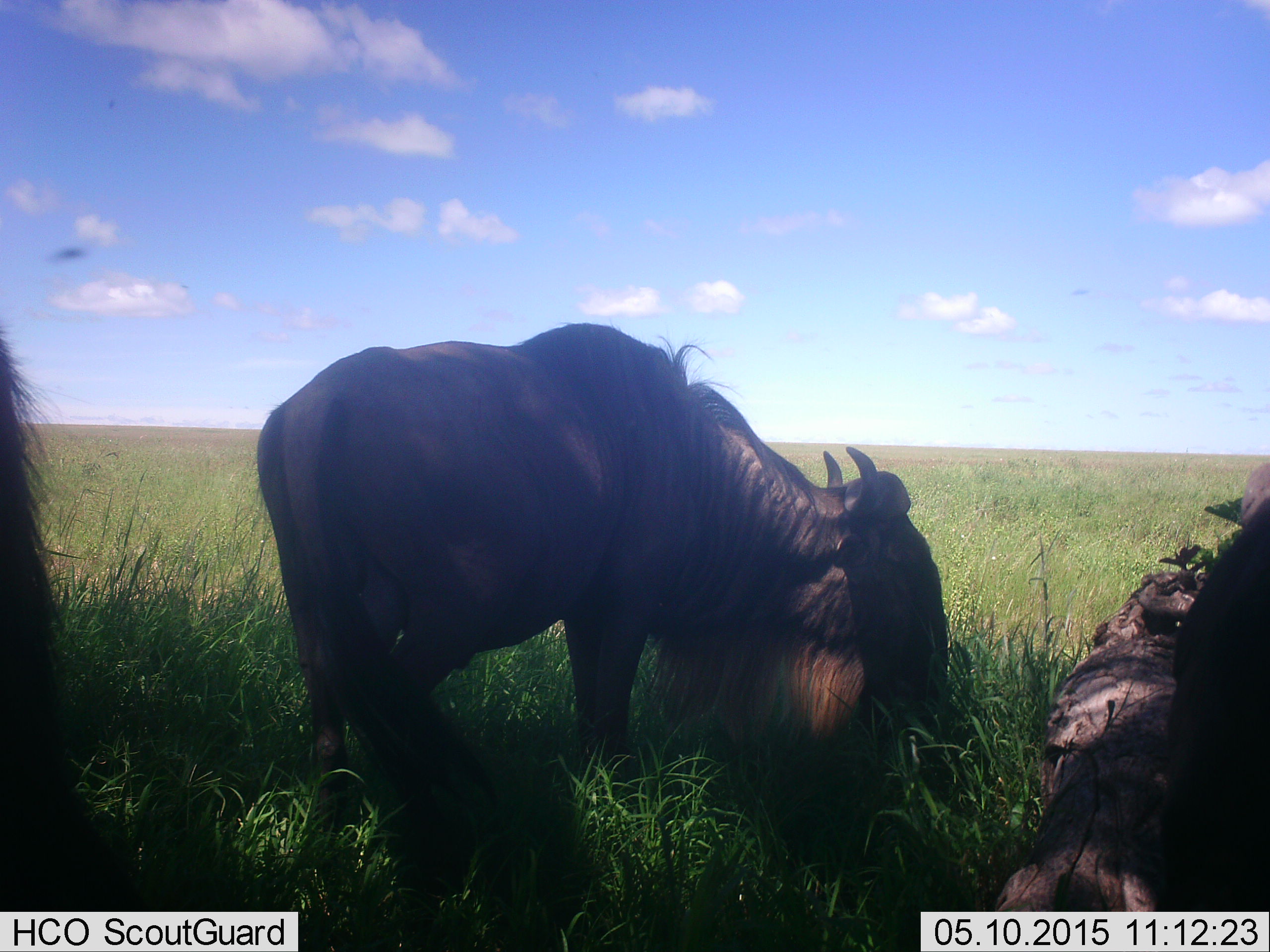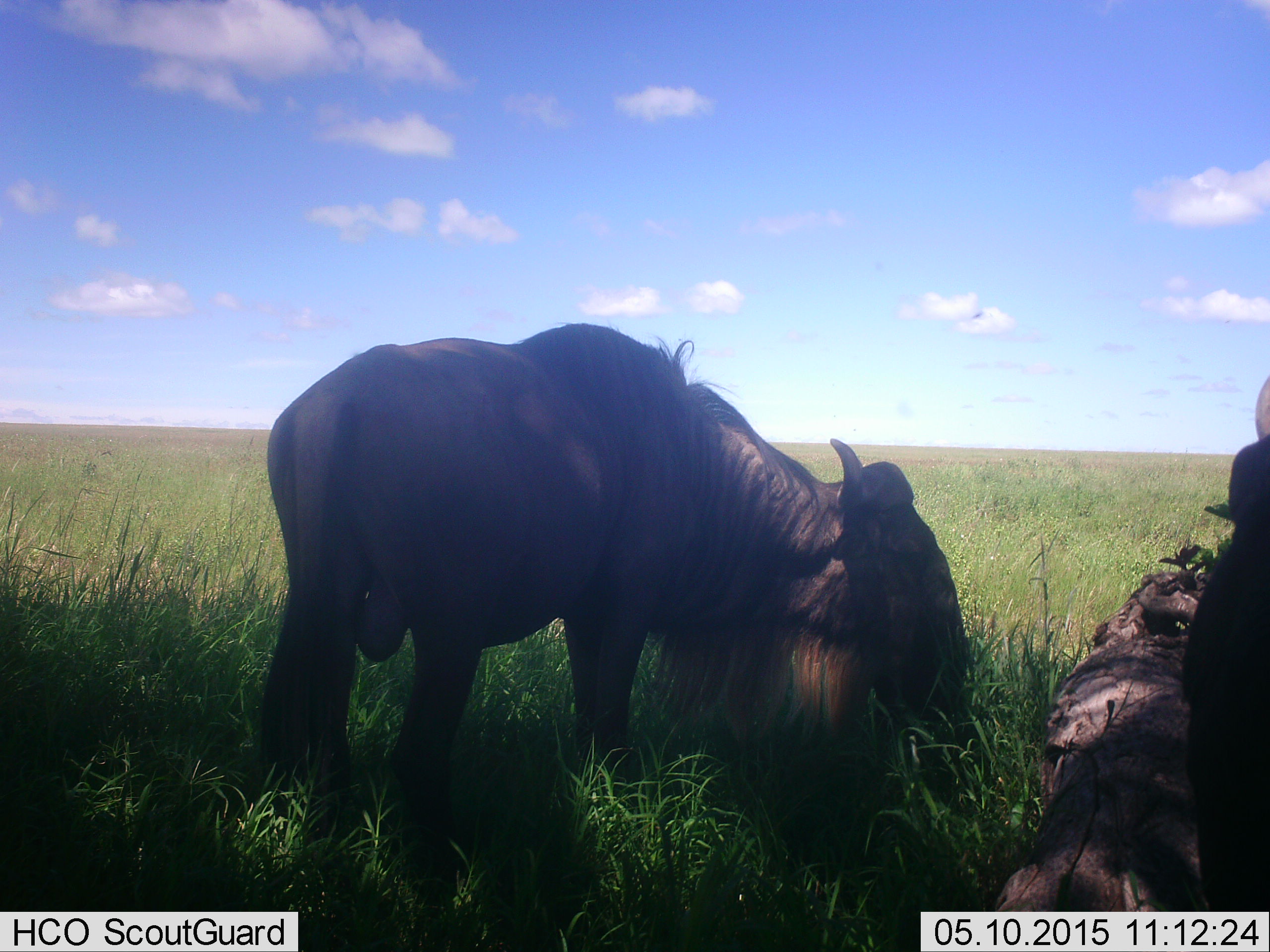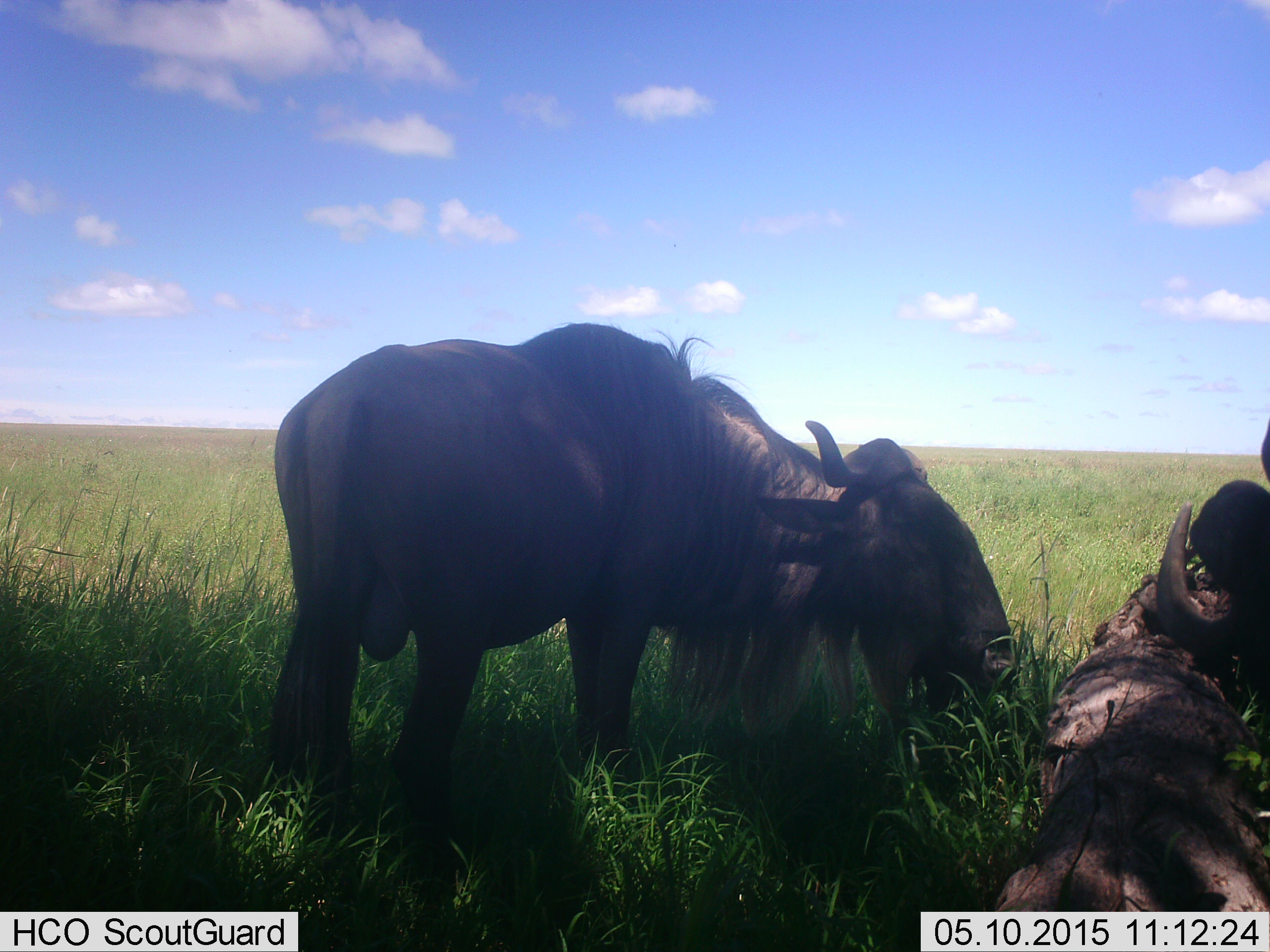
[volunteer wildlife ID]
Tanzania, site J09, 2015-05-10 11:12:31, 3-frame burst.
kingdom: Animalia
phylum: Chordata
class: Mammalia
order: Artiodactyla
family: Bovidae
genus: Connochaetes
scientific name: Connochaetes taurinus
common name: blue wildebeest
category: wildebeest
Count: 3.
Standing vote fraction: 40%.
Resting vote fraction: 10%.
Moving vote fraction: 0%.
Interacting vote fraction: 0%.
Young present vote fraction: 0%.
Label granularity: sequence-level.